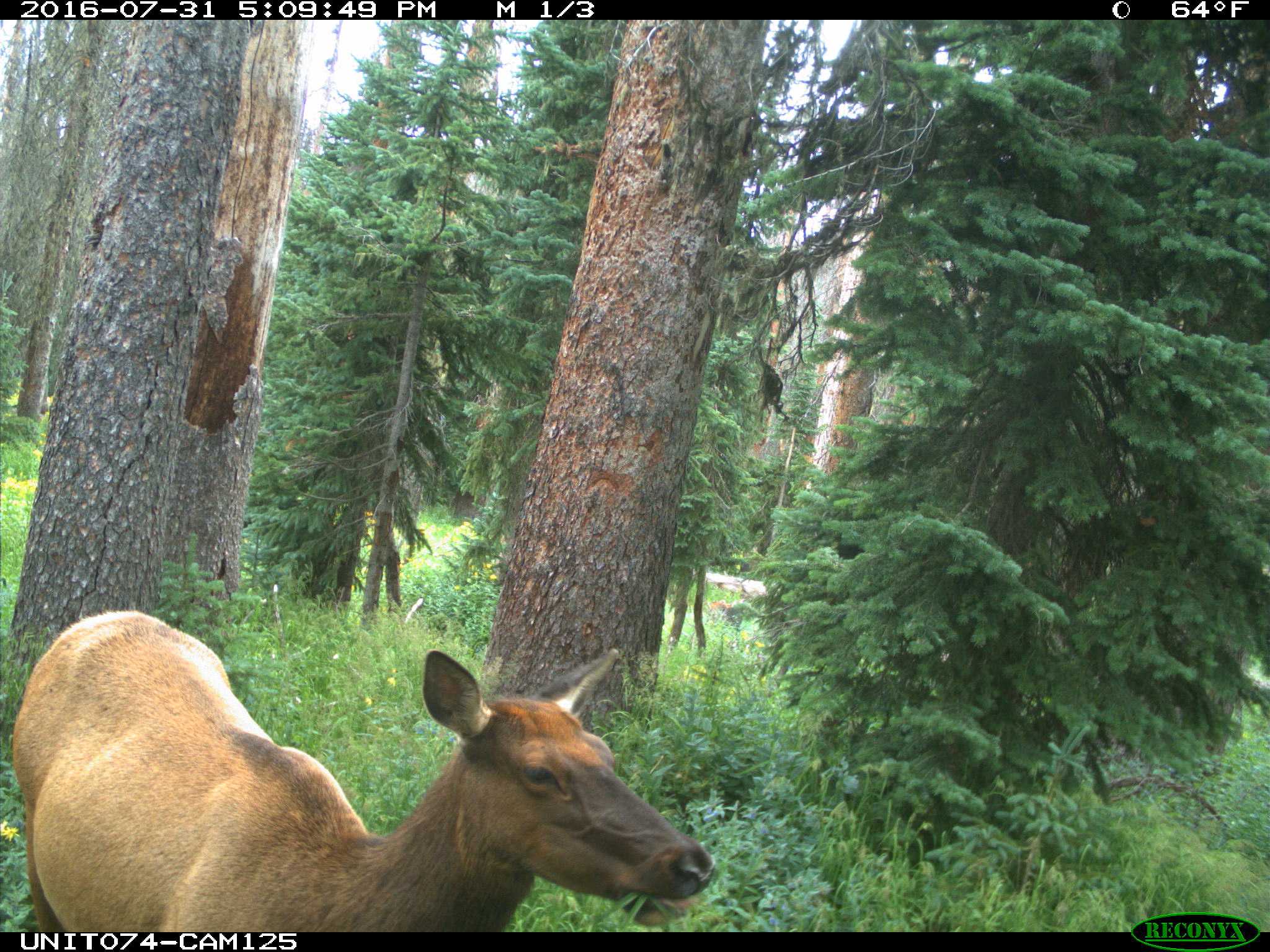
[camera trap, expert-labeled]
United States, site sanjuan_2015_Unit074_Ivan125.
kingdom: Animalia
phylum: Chordata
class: Mammalia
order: Artiodactyla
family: Cervidae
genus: Cervus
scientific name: Cervus elaphus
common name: red deer